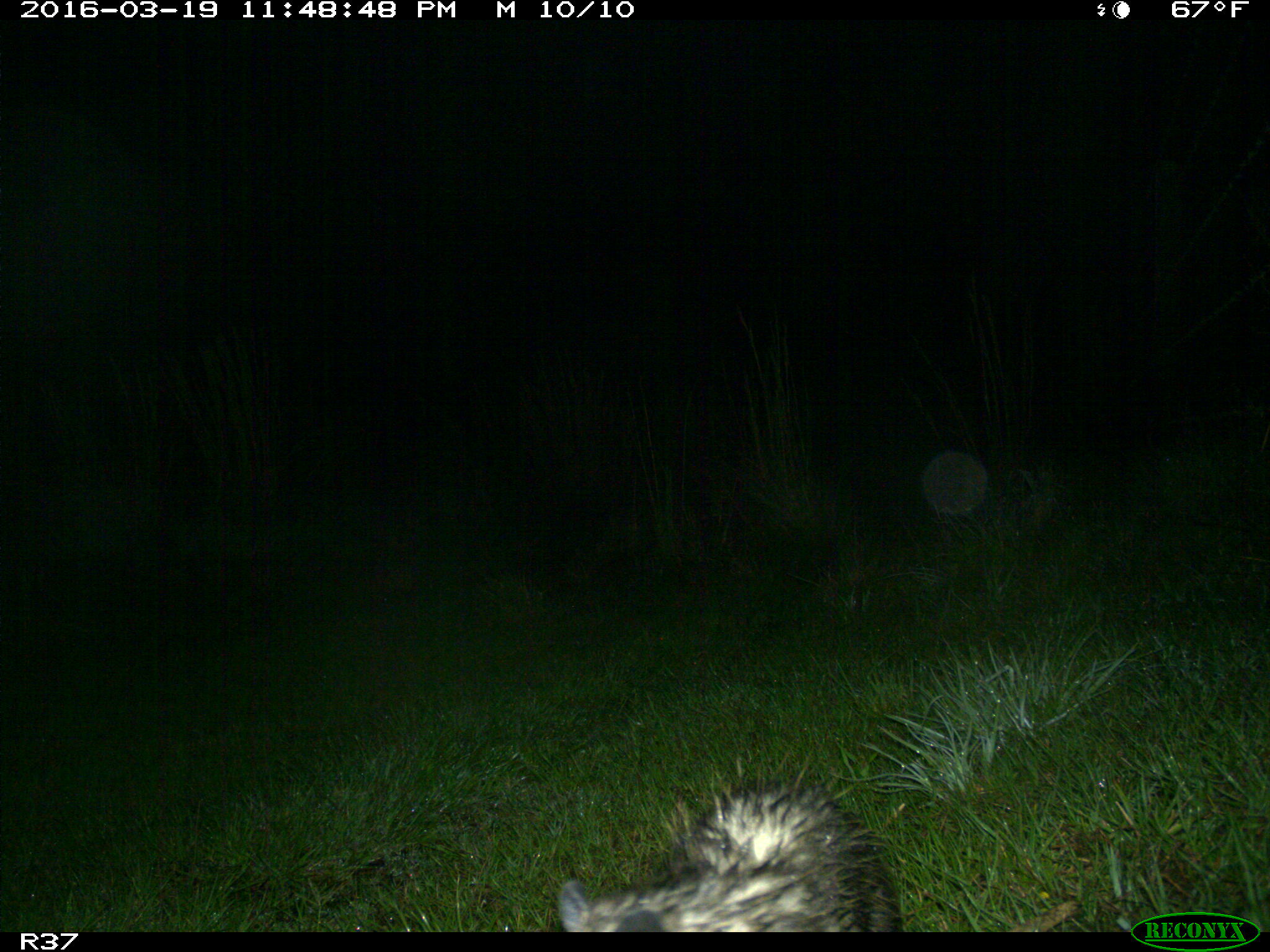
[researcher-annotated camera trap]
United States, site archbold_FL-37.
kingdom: Animalia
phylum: Chordata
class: Mammalia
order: Didelphimorphia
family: Didelphidae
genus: Didelphis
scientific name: Didelphis virginiana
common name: virginia opossum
Didelphis virginiana (virginia opossum).